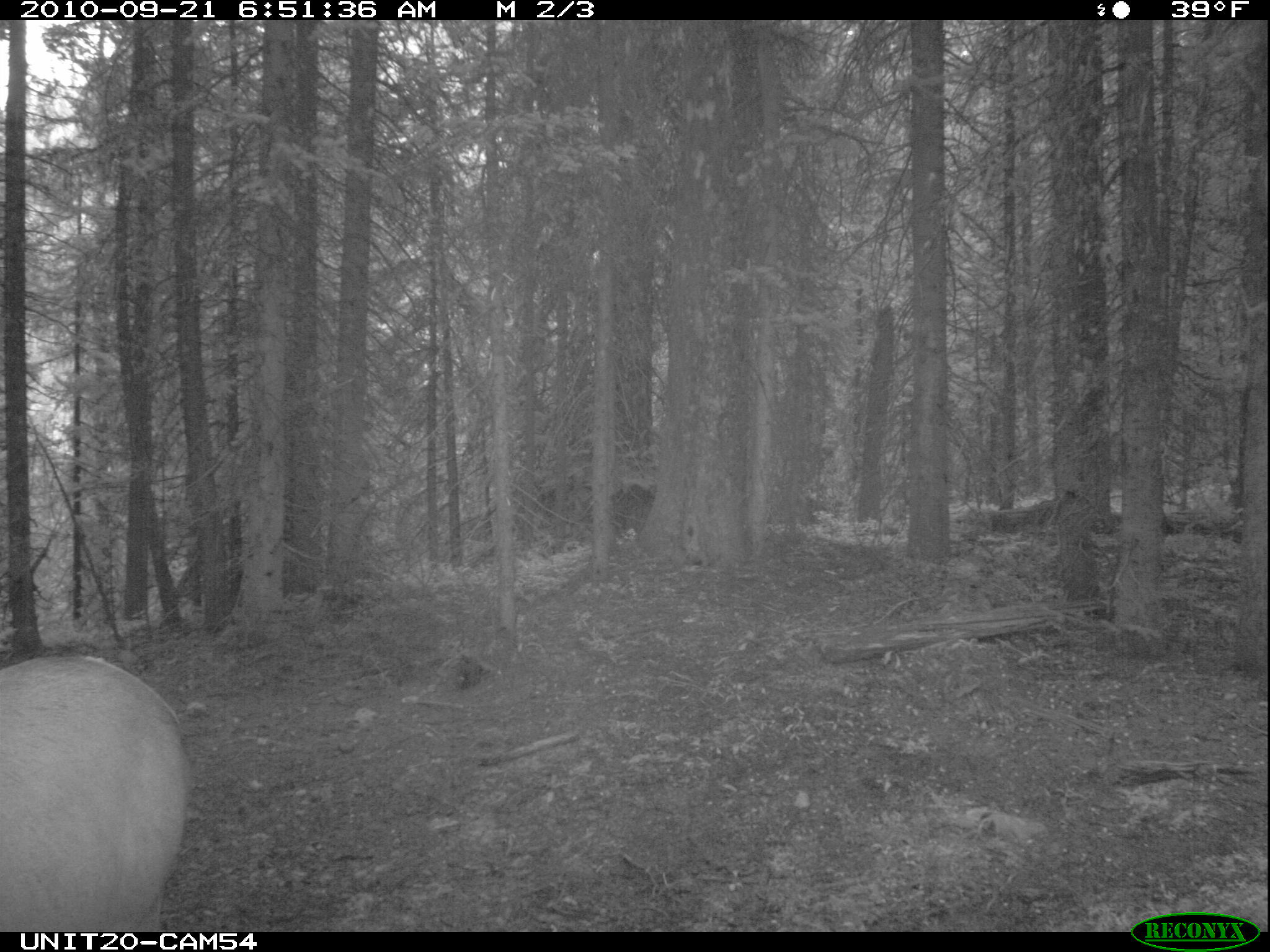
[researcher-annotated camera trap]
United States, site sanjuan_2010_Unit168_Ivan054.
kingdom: Animalia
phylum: Chordata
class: Mammalia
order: Artiodactyla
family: Cervidae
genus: Cervus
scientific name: Cervus elaphus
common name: red deer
Cervus elaphus (red deer).